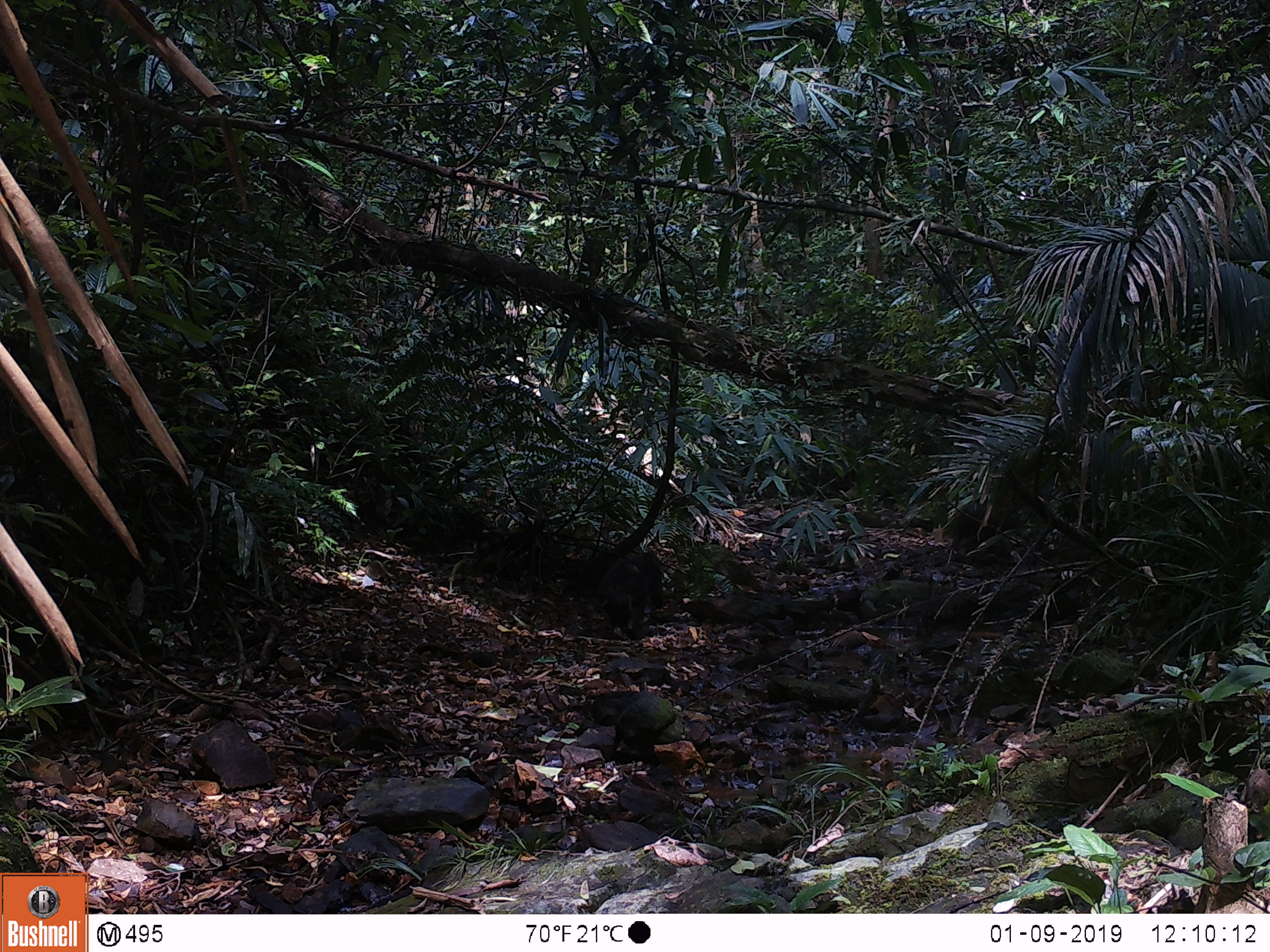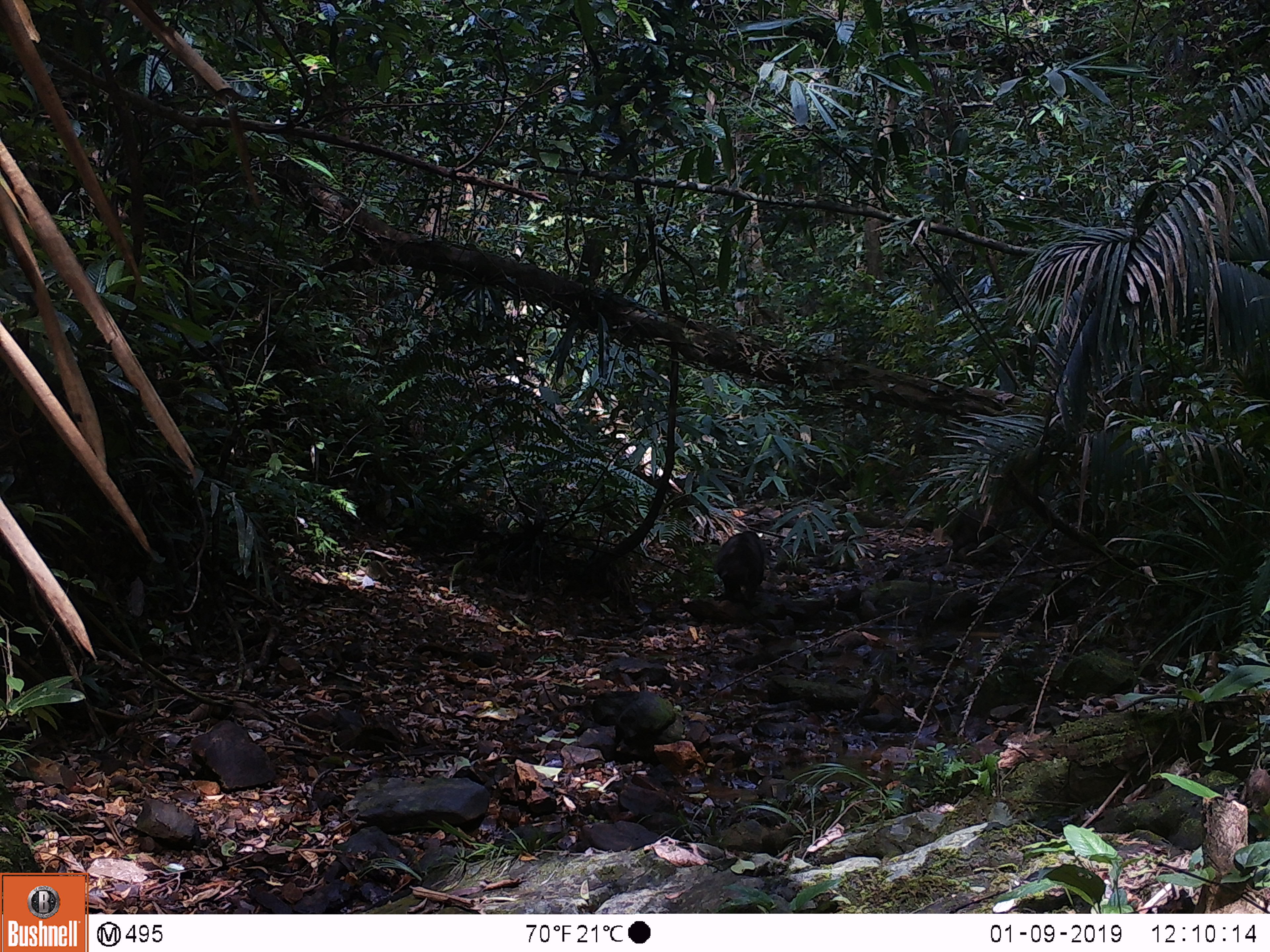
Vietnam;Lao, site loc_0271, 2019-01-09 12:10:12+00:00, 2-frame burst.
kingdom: Animalia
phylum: Chordata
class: Mammalia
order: Primates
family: Cercopithecidae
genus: Macaca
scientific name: Macaca arctoides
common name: stump-tailed macaque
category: stump tailed macaque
Stump tailed macaque (stump-tailed macaque) (Macaca arctoides). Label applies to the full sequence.